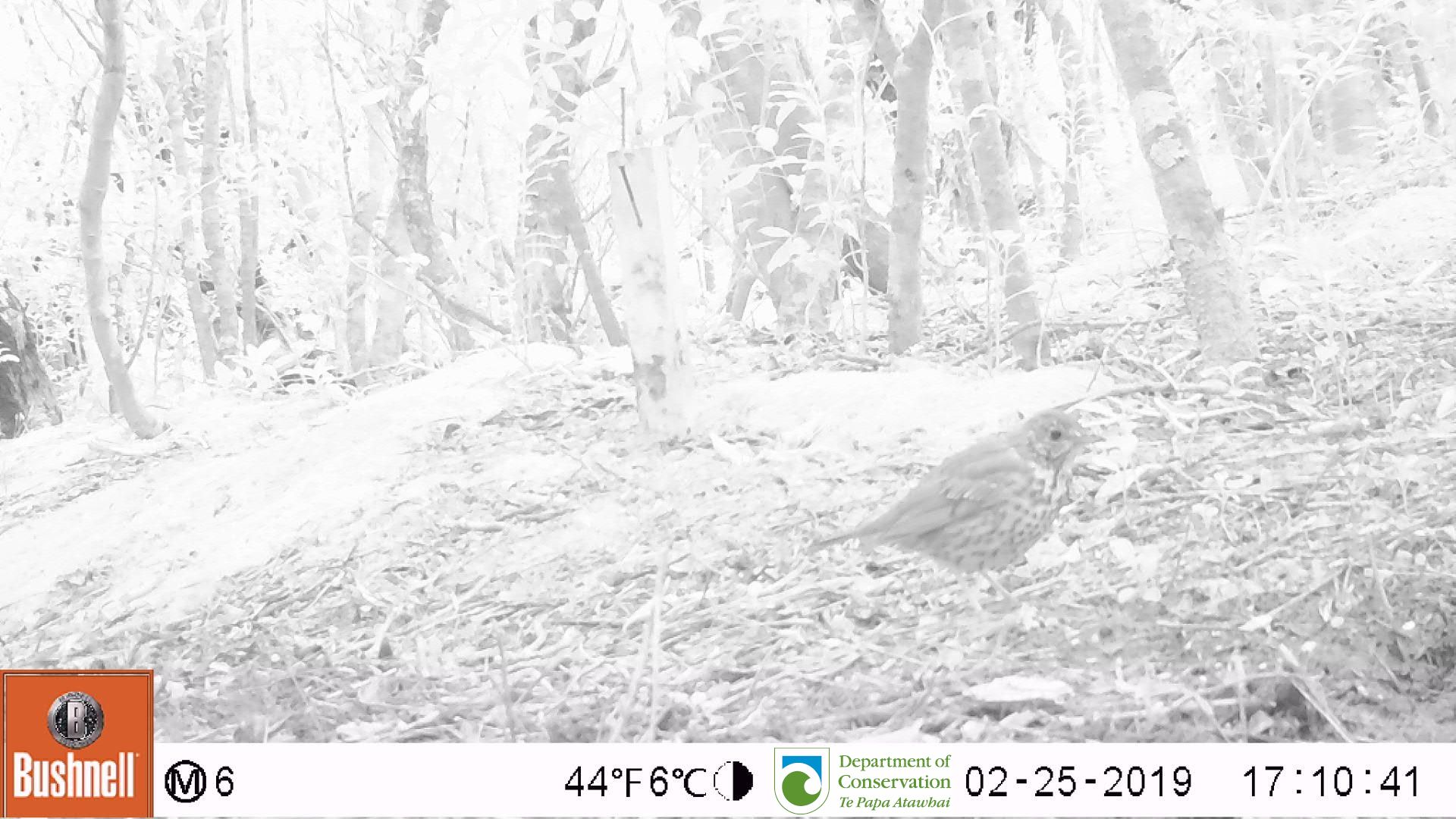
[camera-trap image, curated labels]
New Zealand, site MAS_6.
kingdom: Animalia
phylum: Chordata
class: Aves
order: Passeriformes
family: Turdidae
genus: Turdus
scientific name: Turdus philomelos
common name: song thrush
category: thrush